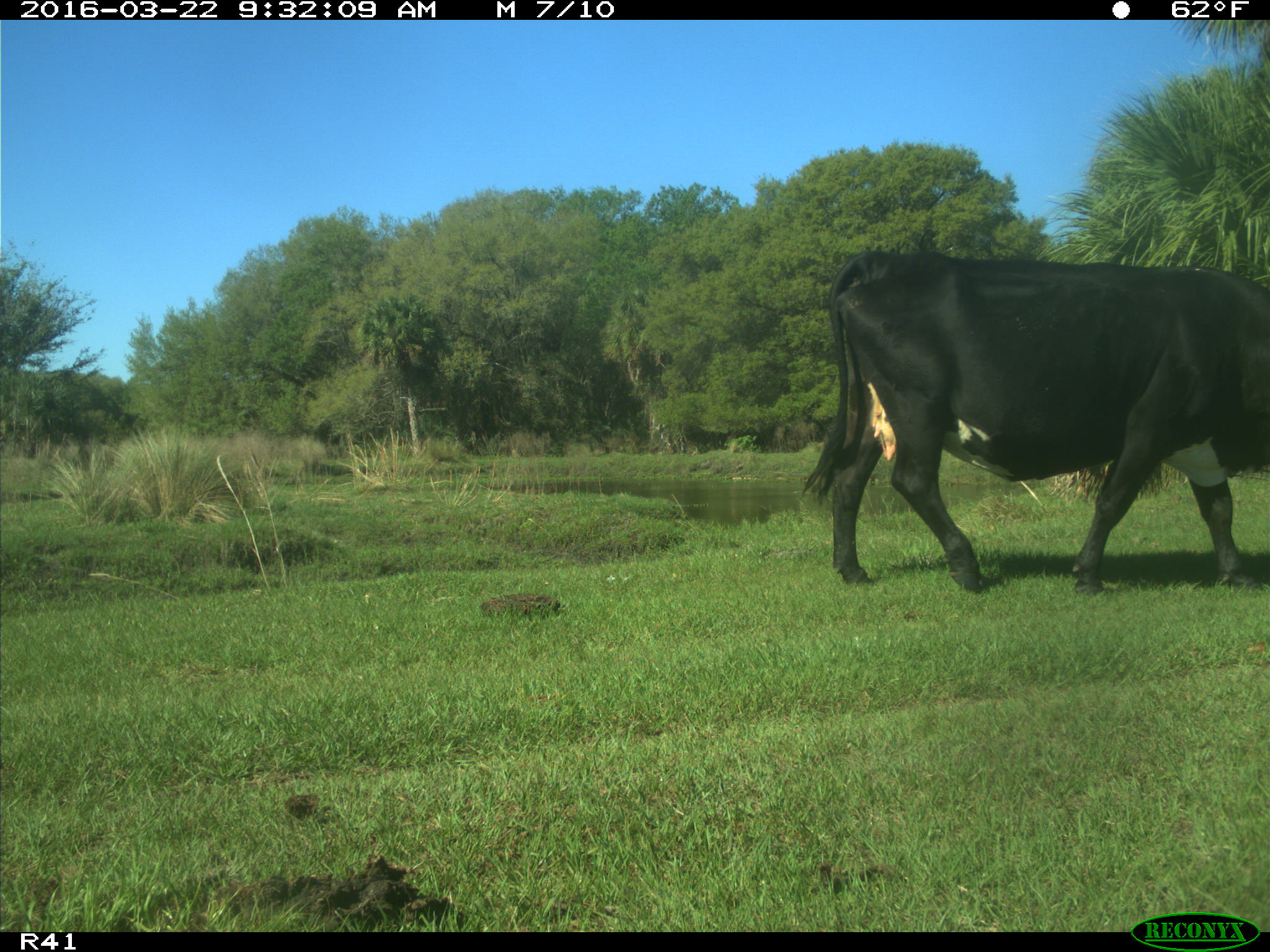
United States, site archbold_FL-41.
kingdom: Animalia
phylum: Chordata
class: Mammalia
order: Artiodactyla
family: Bovidae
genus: Bos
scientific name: Bos taurus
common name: domestic cow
Bos taurus (domestic cow).